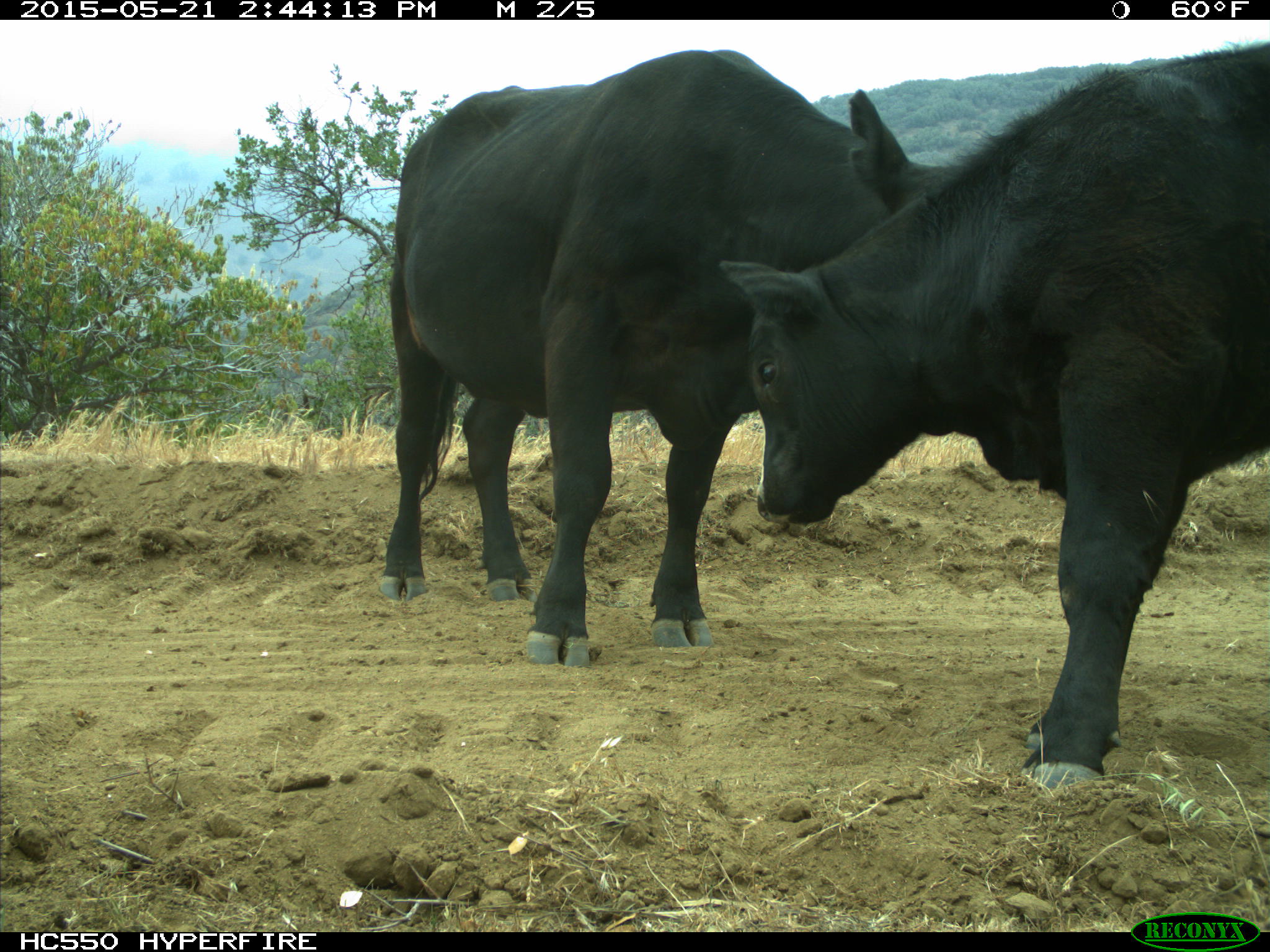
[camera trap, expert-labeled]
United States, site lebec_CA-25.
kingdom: Animalia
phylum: Chordata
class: Mammalia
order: Artiodactyla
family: Bovidae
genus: Bos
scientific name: Bos taurus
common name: domestic cow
Bos taurus (domestic cow).